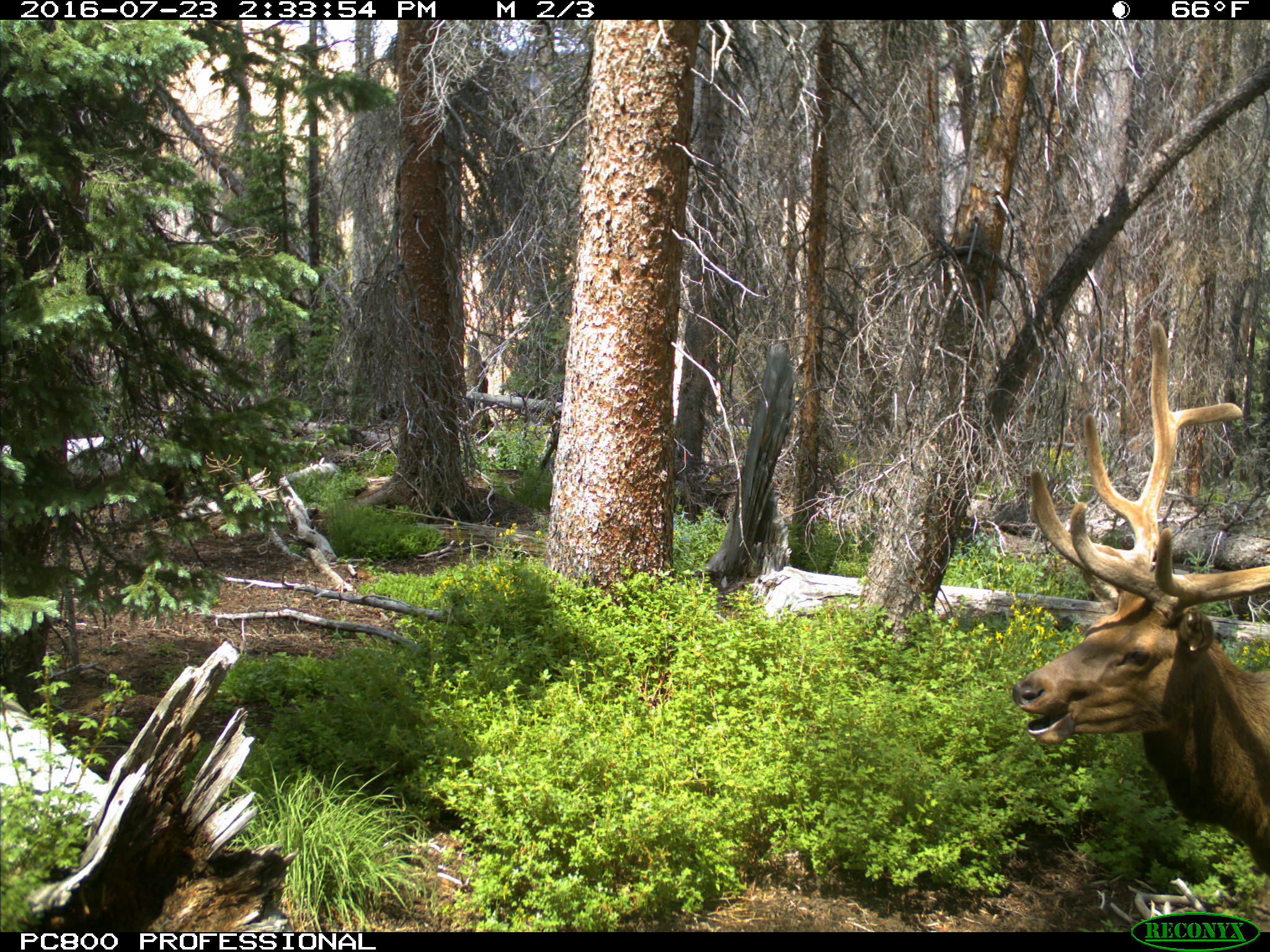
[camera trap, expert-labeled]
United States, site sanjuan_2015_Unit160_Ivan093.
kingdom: Animalia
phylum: Chordata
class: Mammalia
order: Artiodactyla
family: Cervidae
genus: Cervus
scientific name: Cervus elaphus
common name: red deer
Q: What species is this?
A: Cervus elaphus (red deer).